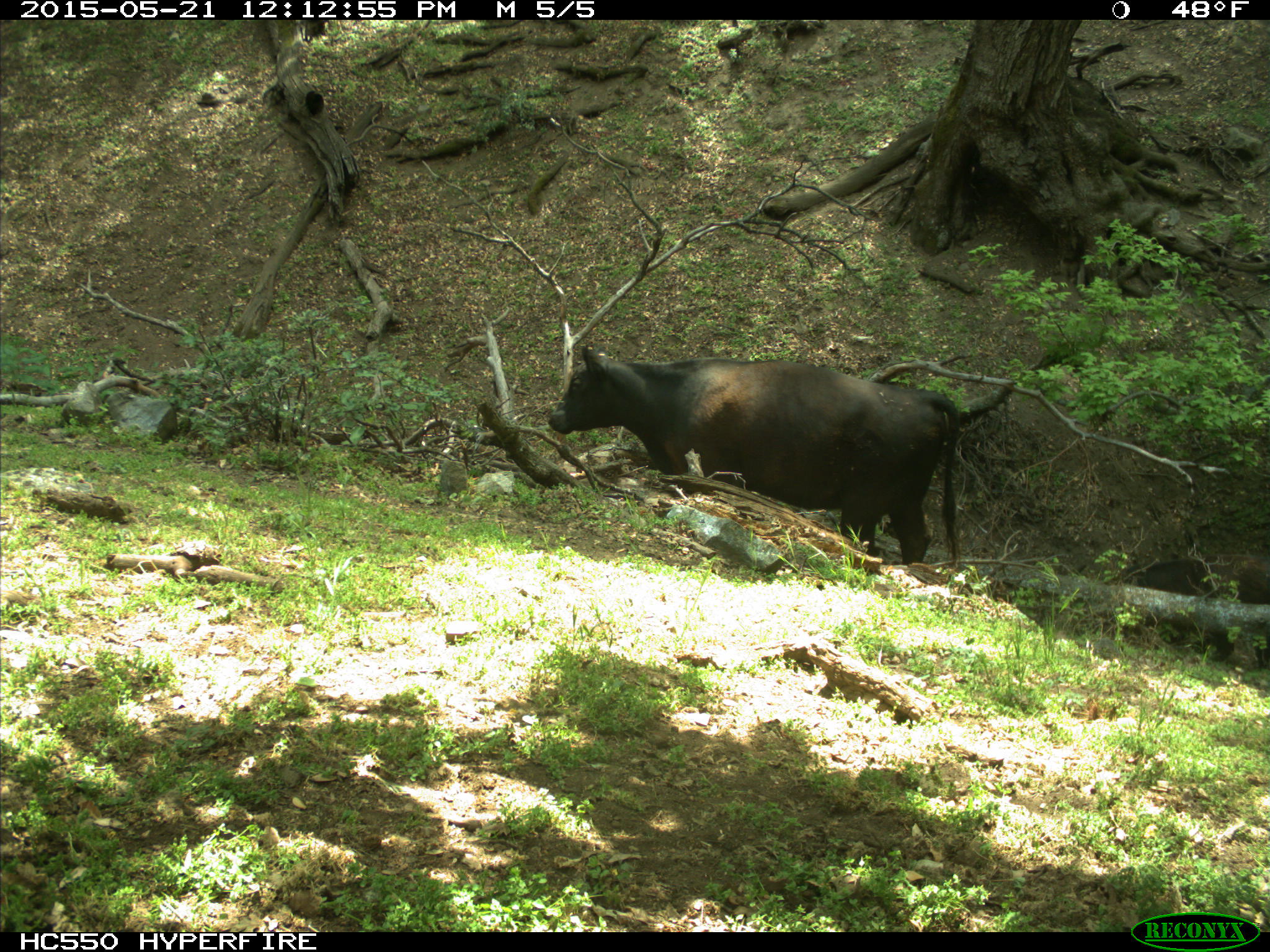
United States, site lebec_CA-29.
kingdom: Animalia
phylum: Chordata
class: Mammalia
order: Artiodactyla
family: Bovidae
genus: Bos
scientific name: Bos taurus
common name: domestic cow